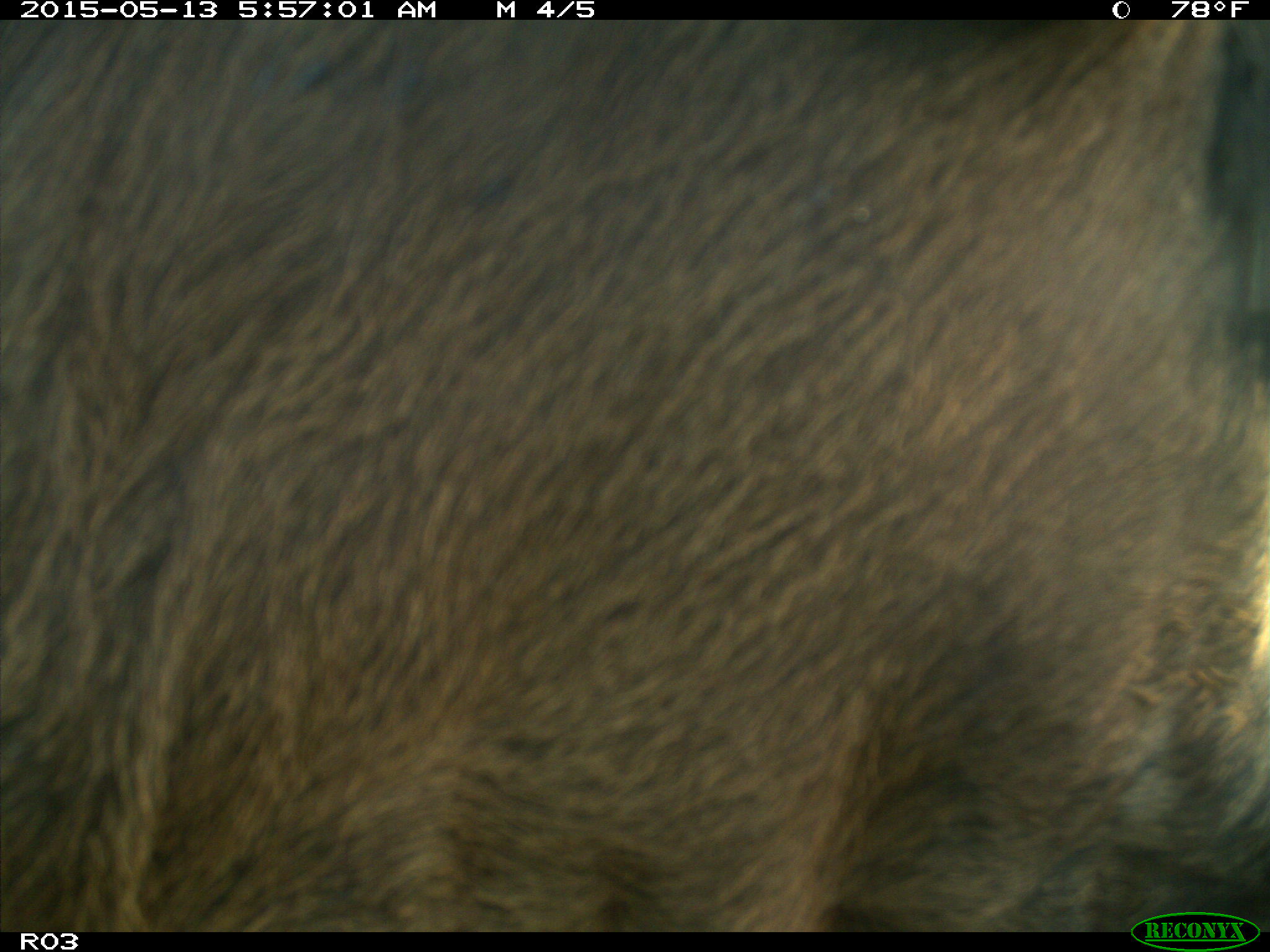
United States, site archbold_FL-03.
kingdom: Animalia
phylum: Chordata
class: Mammalia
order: Artiodactyla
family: Bovidae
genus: Bos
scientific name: Bos taurus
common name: domestic cow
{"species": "Bos taurus (domestic cow)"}